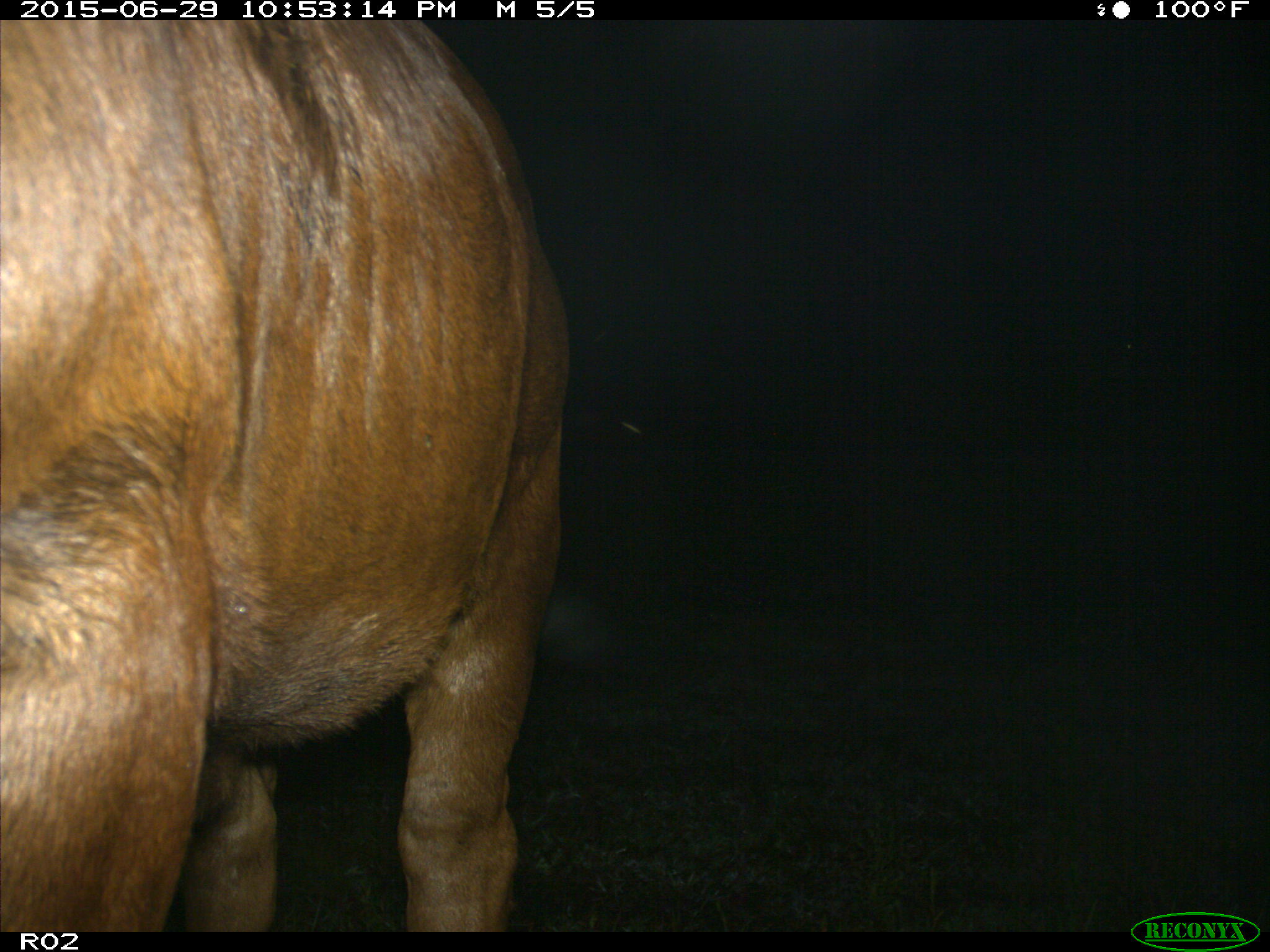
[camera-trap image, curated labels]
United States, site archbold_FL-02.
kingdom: Animalia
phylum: Chordata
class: Mammalia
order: Artiodactyla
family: Bovidae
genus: Bos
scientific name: Bos taurus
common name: domestic cow